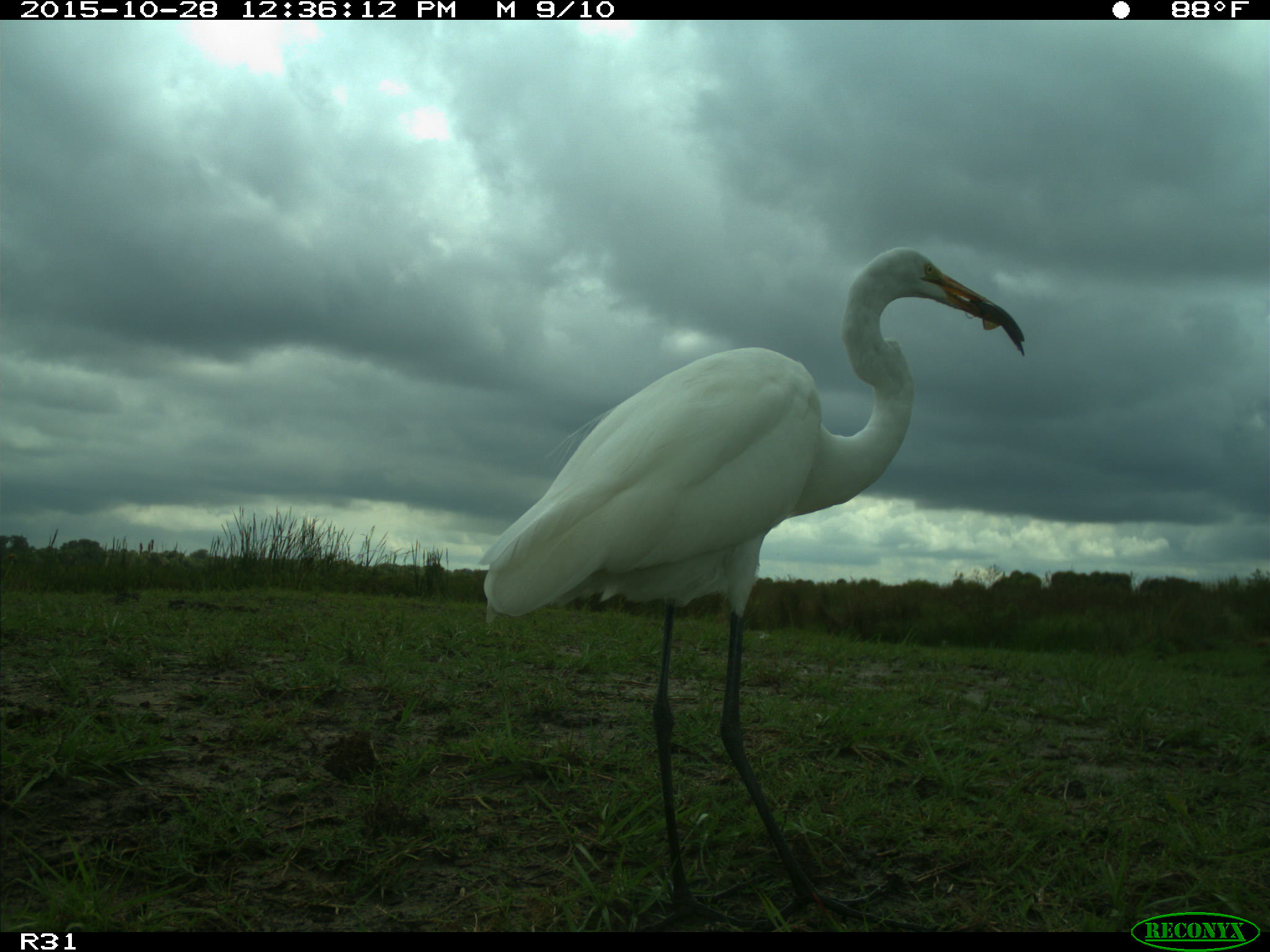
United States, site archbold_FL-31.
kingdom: Animalia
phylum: Chordata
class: Aves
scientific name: Aves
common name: birds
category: unidentified bird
Unidentified bird (birds) (Aves).